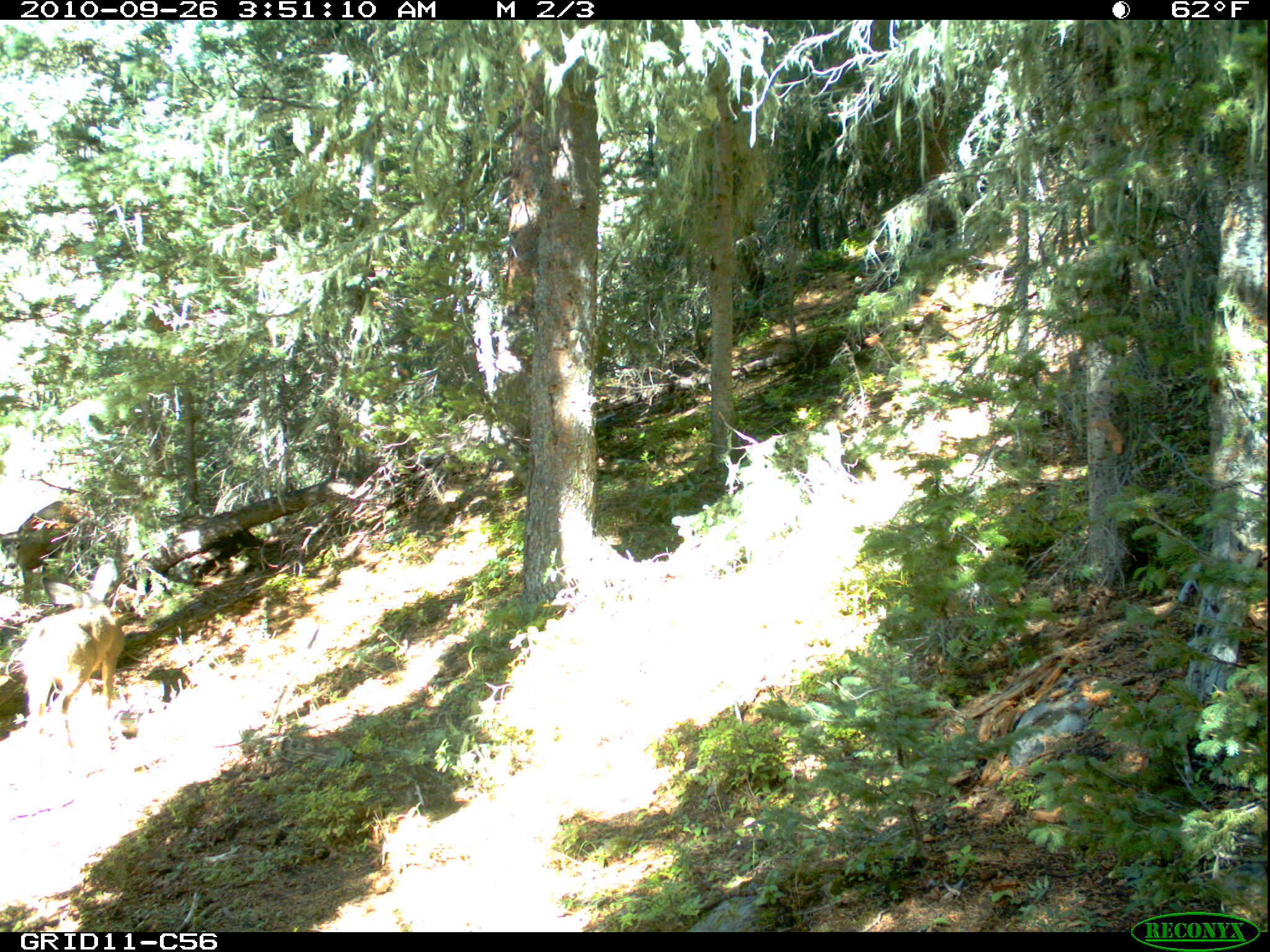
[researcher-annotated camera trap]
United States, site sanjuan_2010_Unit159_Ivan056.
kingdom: Animalia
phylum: Chordata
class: Mammalia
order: Artiodactyla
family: Cervidae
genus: Odocoileus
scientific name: Odocoileus hemionus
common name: mule deer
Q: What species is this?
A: Odocoileus hemionus (mule deer).